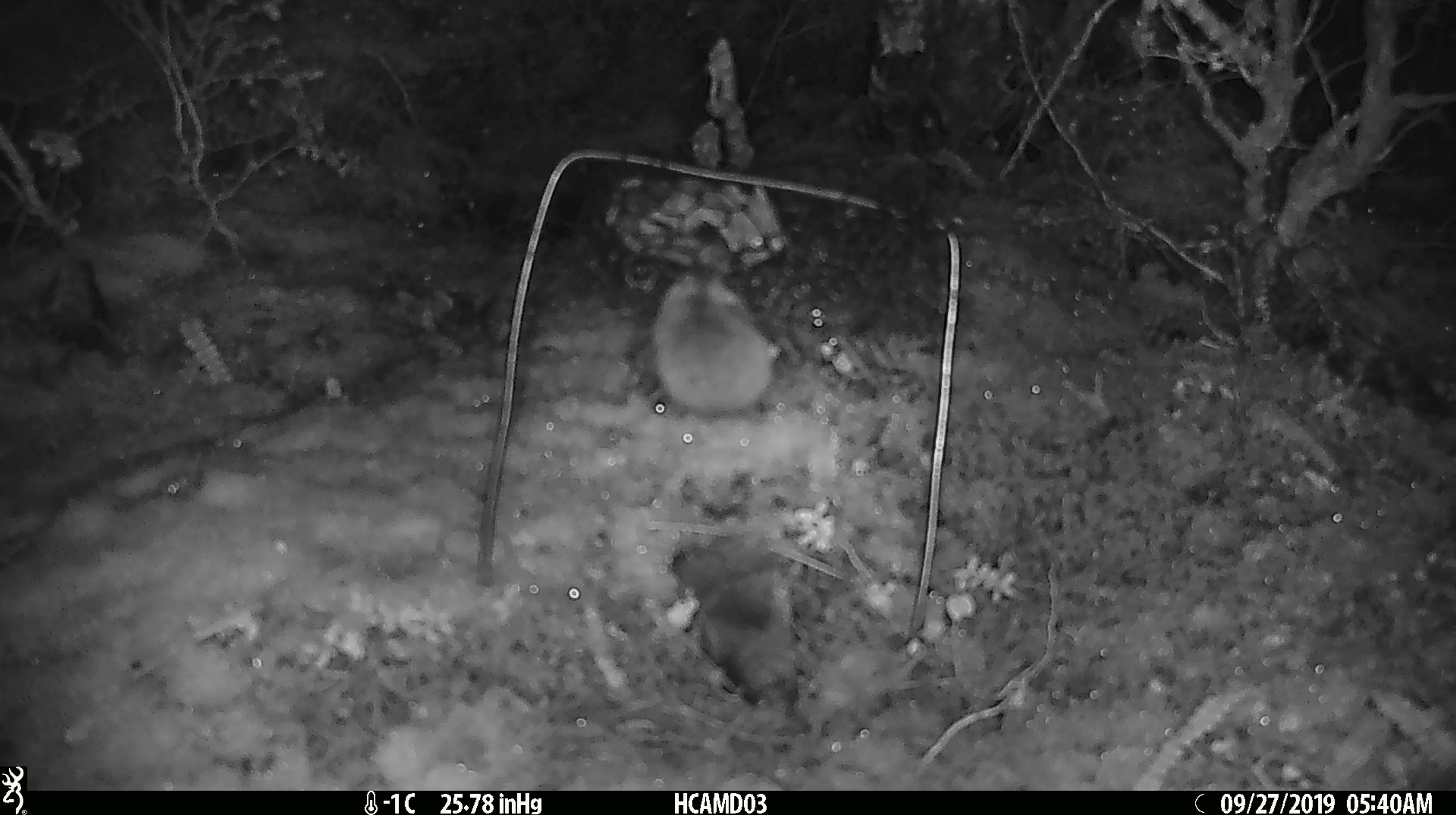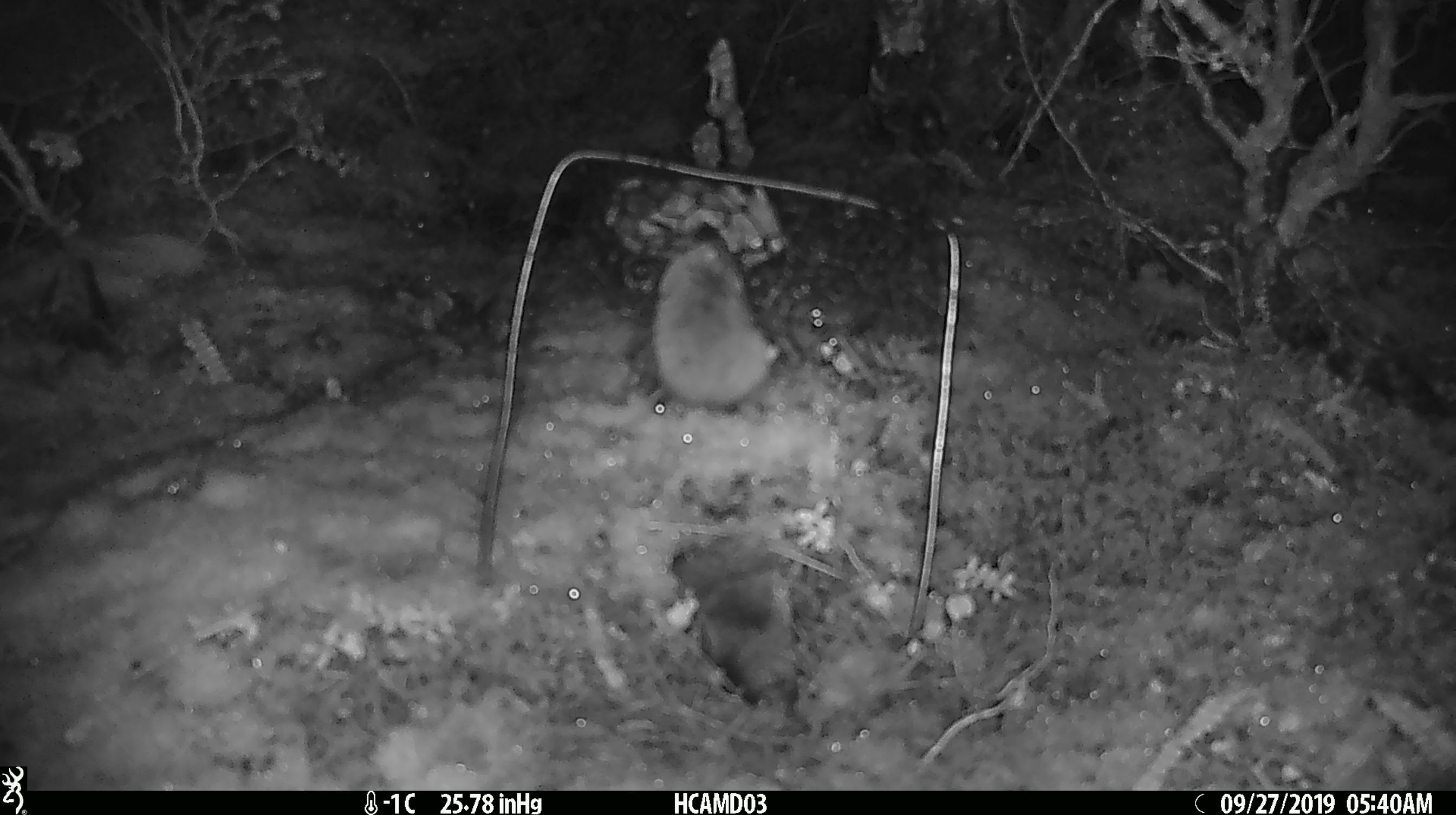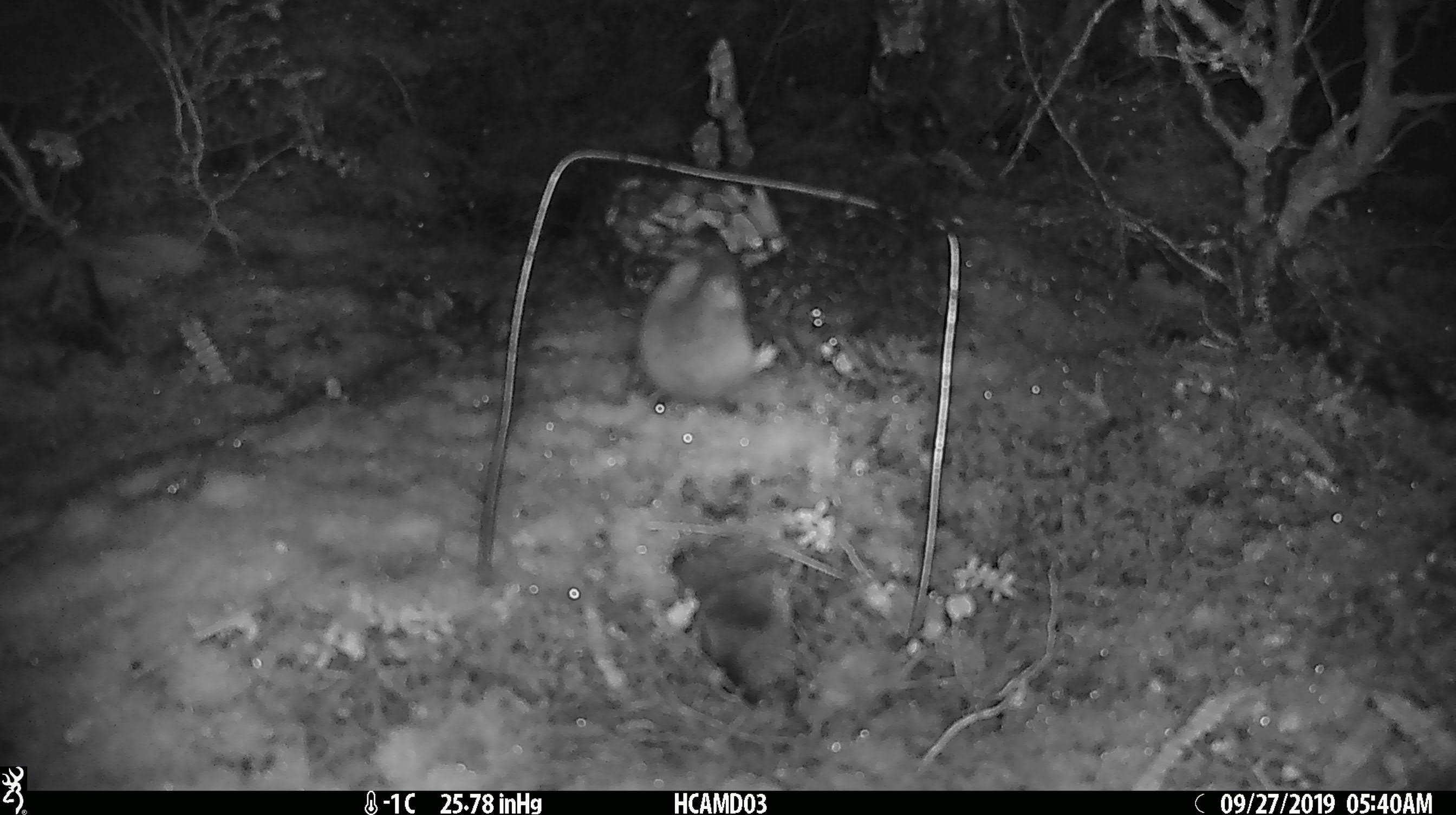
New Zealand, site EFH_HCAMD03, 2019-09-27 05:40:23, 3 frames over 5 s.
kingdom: Animalia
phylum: Chordata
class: Mammalia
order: Rodentia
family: Muridae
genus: Mus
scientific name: Mus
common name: mouse